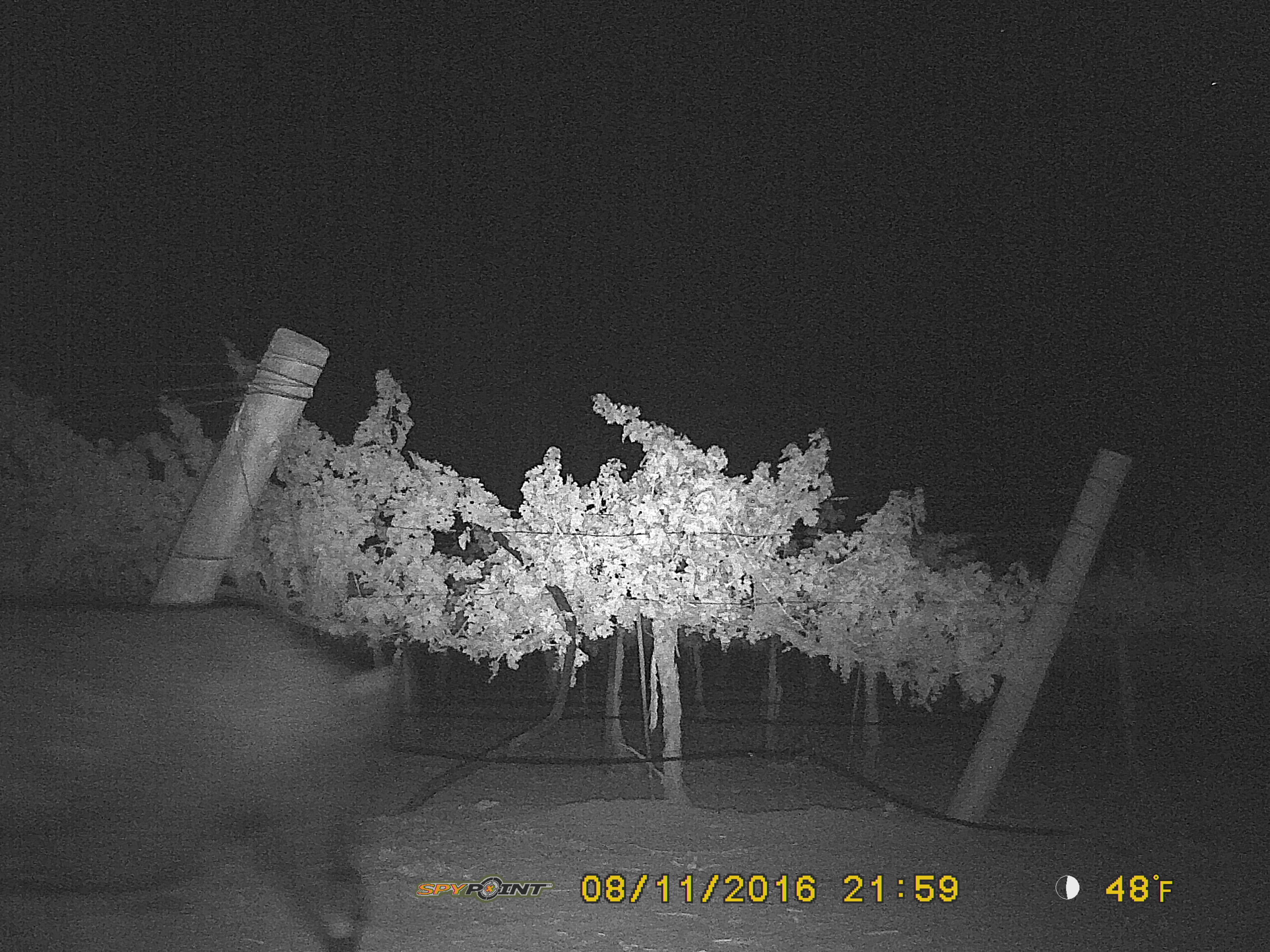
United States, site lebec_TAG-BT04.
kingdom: Animalia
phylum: Chordata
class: Mammalia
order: Artiodactyla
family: Suidae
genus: Sus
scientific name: Sus scrofa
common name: wild boar